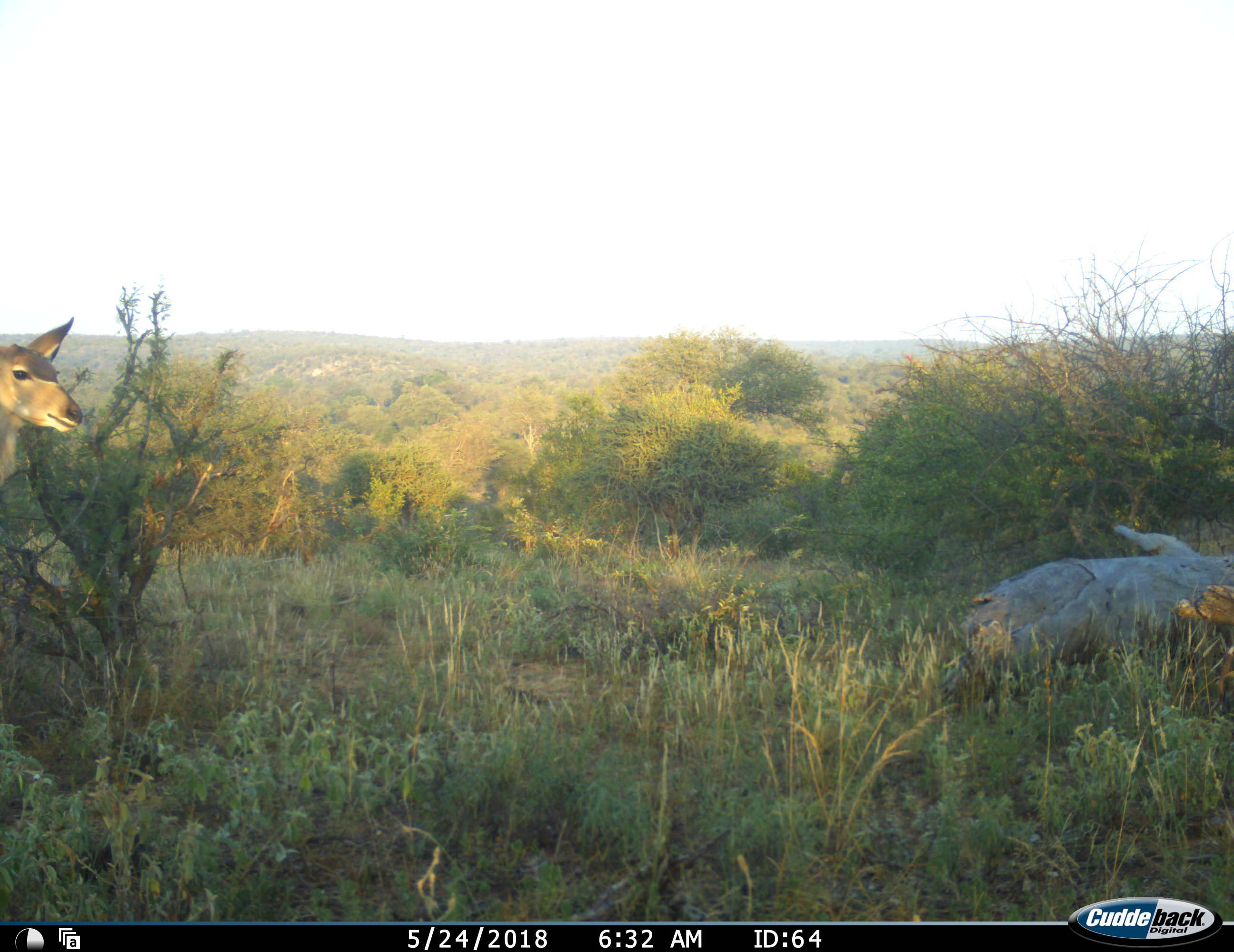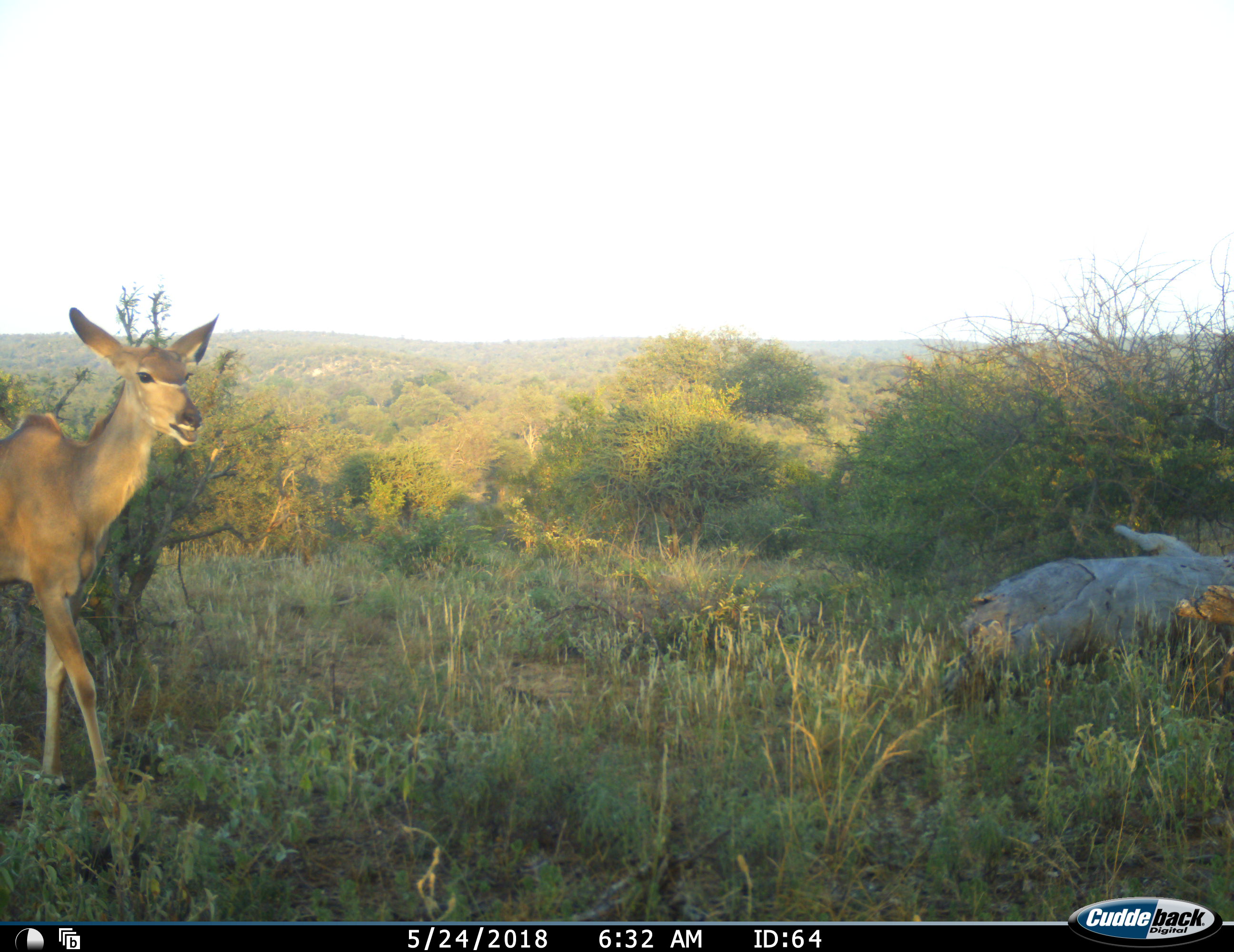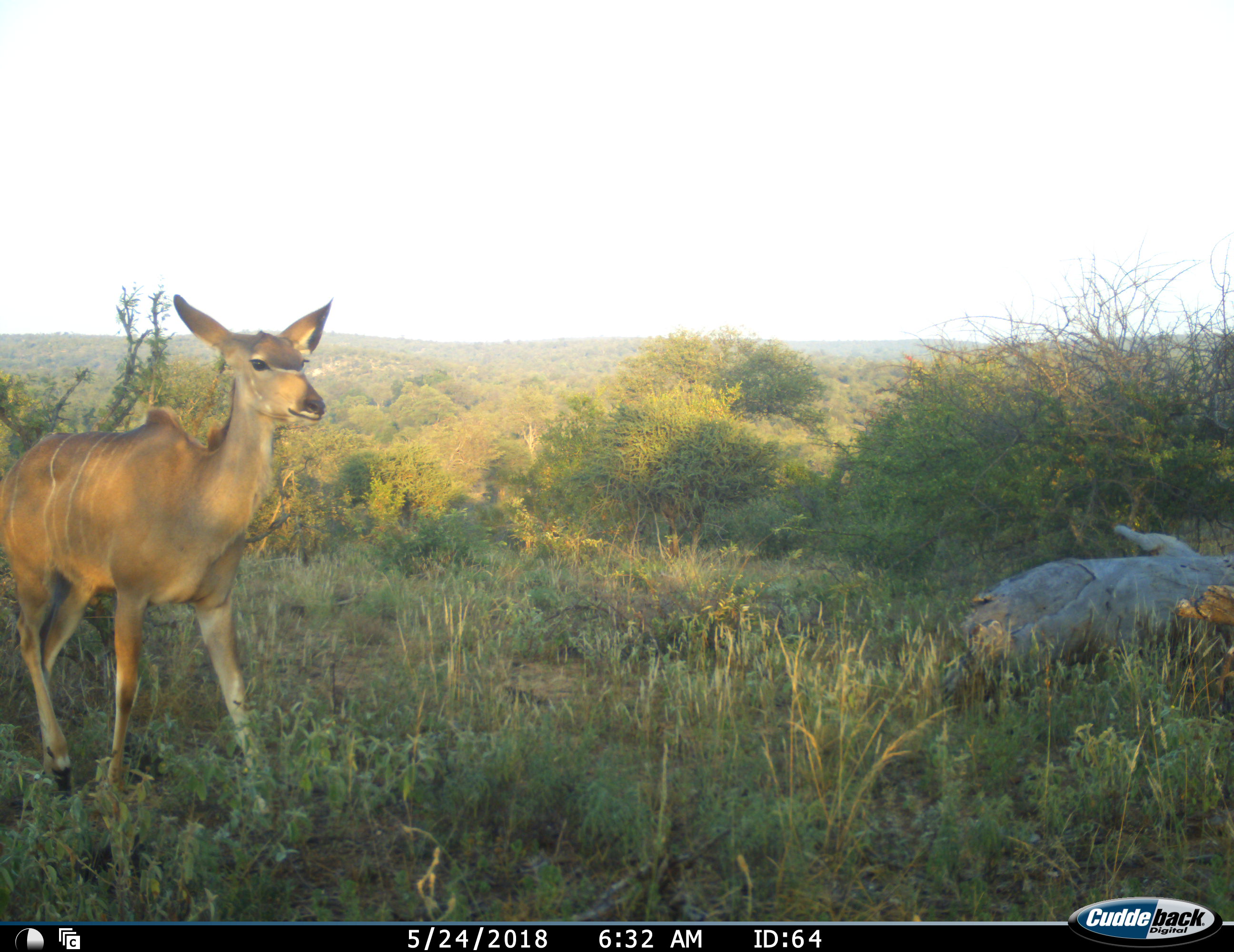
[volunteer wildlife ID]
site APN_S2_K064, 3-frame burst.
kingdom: Animalia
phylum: Chordata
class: Mammalia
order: Artiodactyla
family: Bovidae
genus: Tragelaphus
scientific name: Tragelaphus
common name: kudu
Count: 1.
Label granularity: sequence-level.